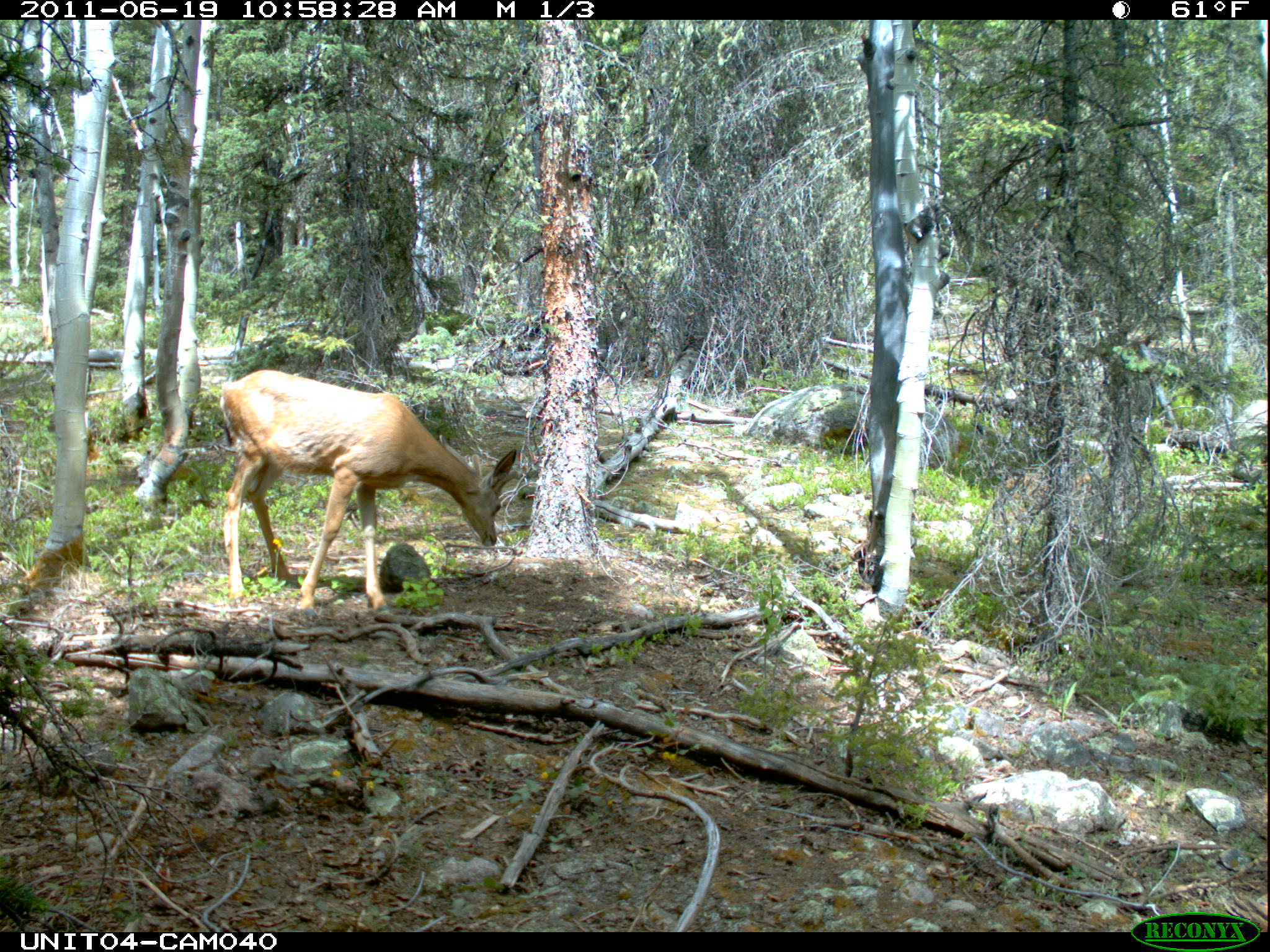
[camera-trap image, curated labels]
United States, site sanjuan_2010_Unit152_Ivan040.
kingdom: Animalia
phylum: Chordata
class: Mammalia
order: Artiodactyla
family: Cervidae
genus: Odocoileus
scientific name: Odocoileus hemionus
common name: mule deer